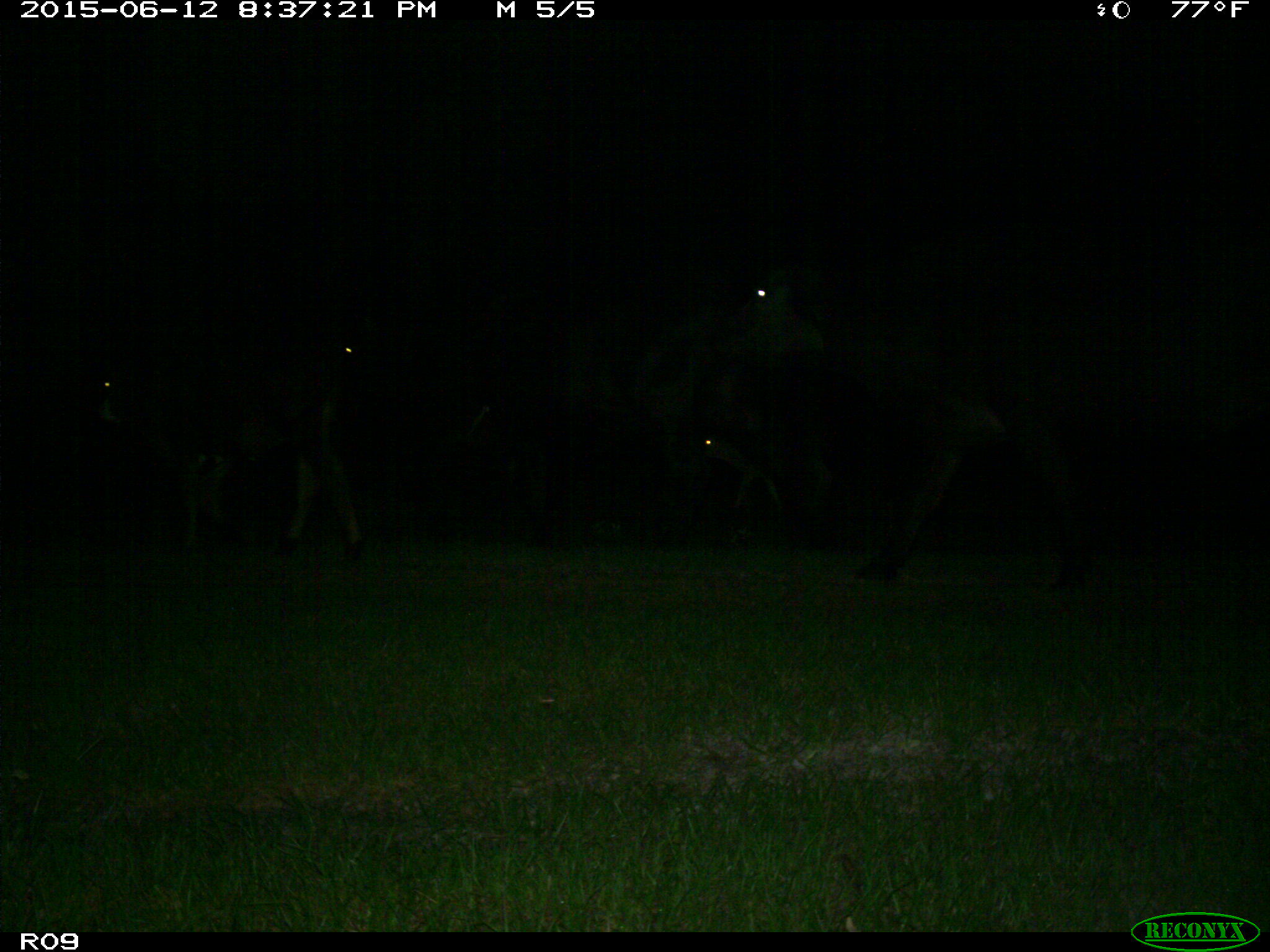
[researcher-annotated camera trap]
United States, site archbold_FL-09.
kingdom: Animalia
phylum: Chordata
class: Mammalia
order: Artiodactyla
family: Bovidae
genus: Bos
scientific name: Bos taurus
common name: domestic cow